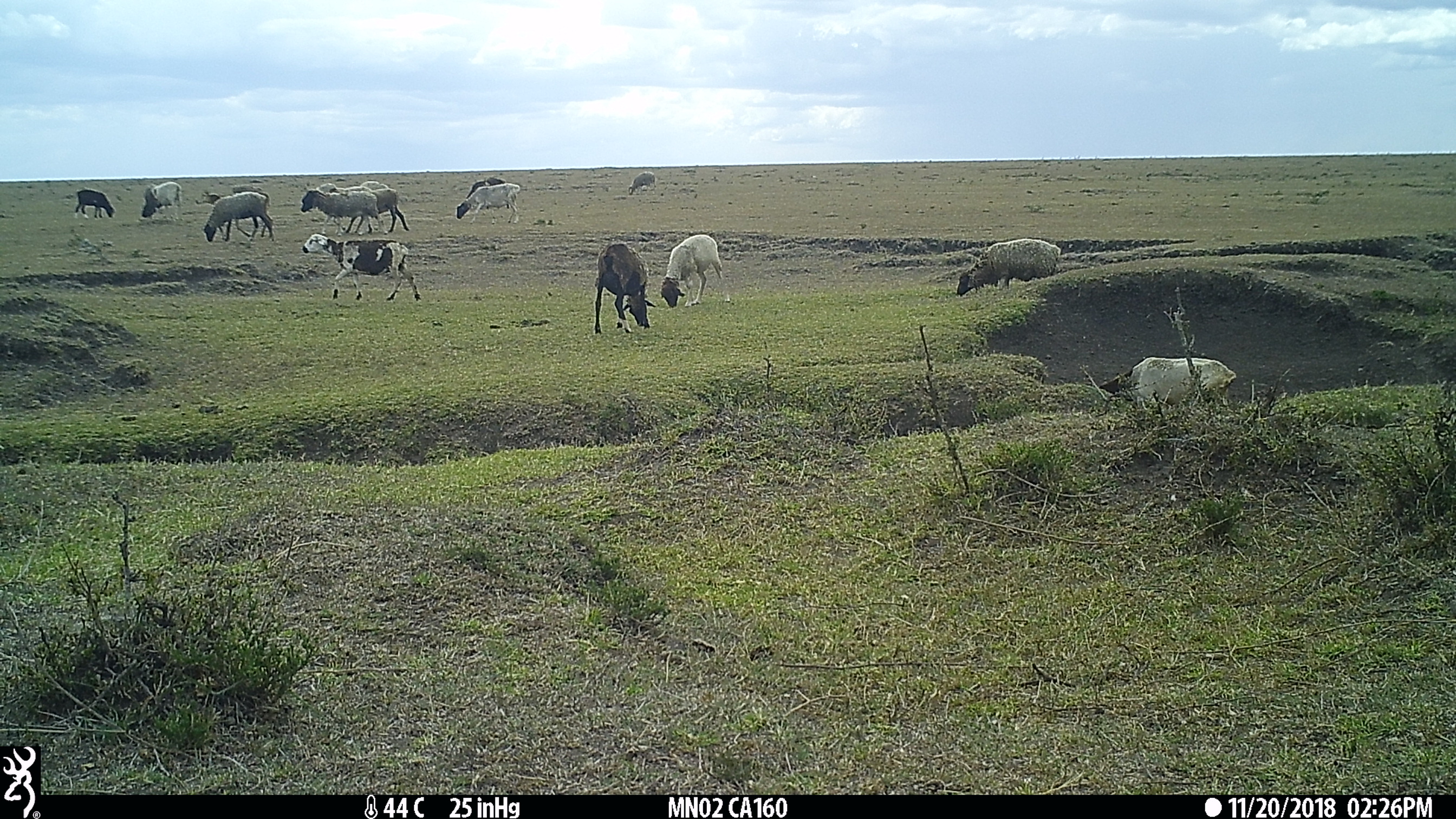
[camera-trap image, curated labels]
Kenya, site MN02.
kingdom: Animalia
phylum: Chordata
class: Mammalia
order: Artiodactyla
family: Bovidae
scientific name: Bovidae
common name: sheep or goat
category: shoat